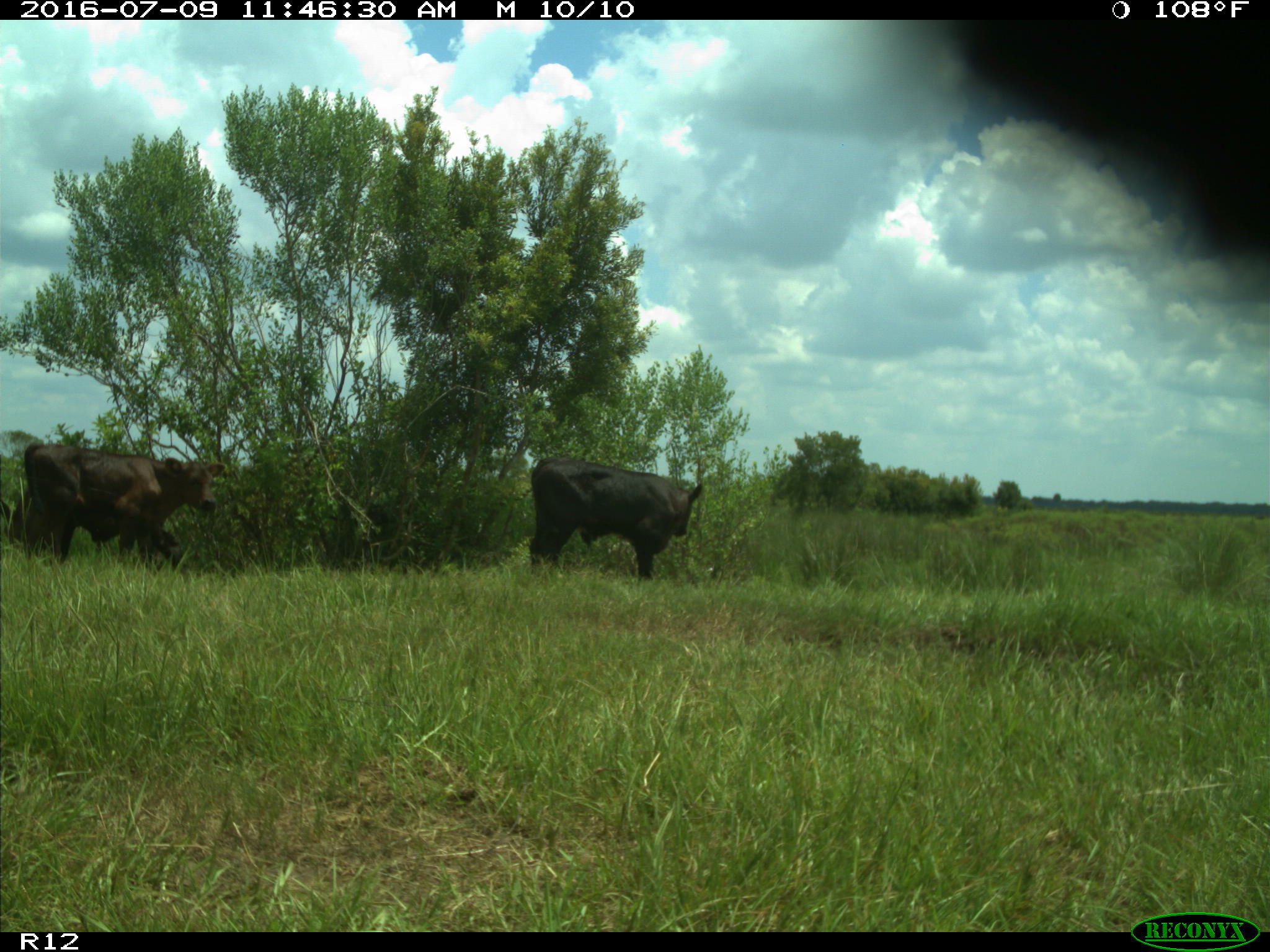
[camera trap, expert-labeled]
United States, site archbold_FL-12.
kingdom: Animalia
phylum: Chordata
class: Mammalia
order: Artiodactyla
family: Bovidae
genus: Bos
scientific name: Bos taurus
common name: domestic cow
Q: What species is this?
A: Bos taurus (domestic cow).